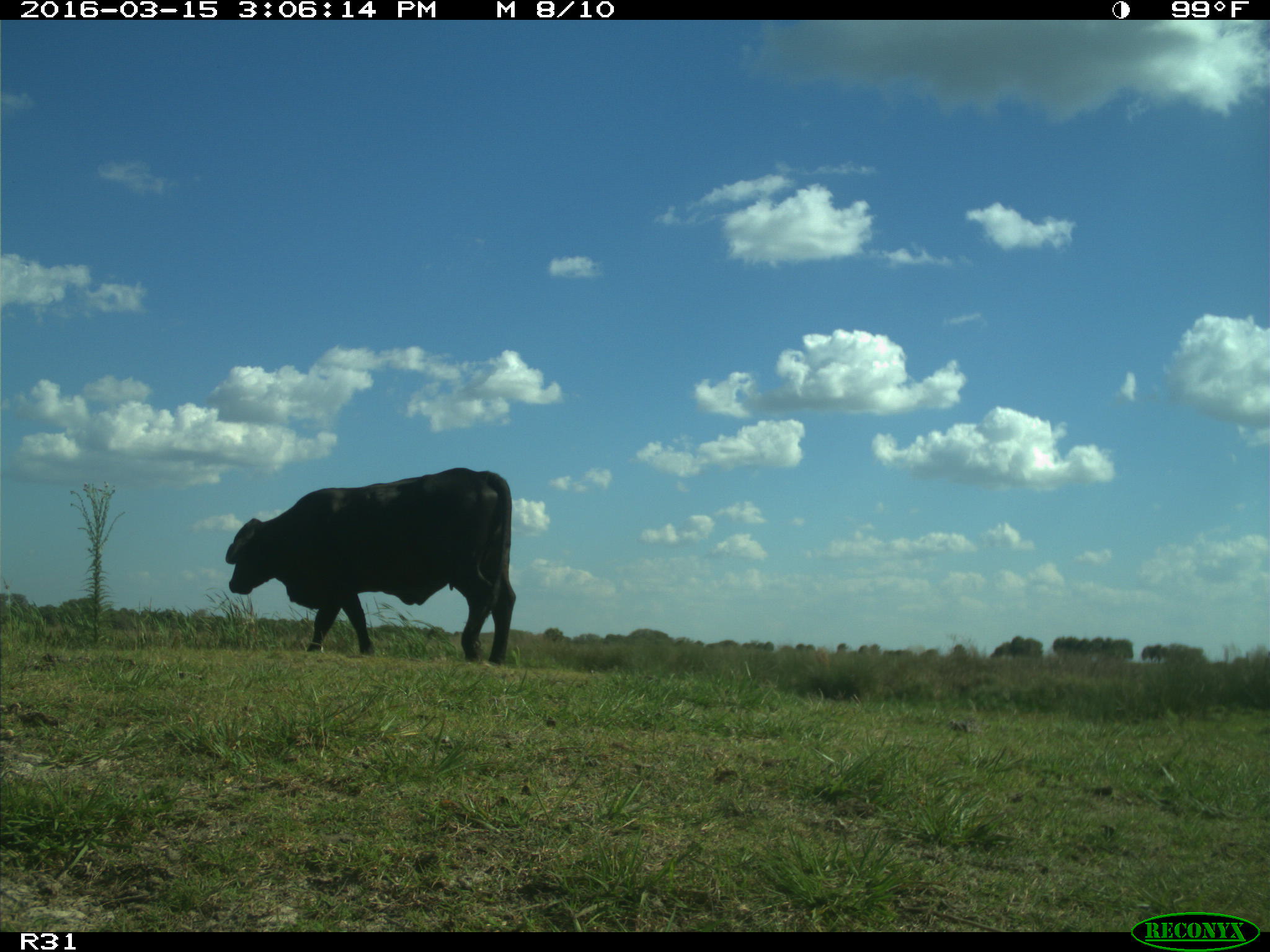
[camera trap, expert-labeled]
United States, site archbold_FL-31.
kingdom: Animalia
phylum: Chordata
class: Mammalia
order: Artiodactyla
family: Bovidae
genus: Bos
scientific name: Bos taurus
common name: domestic cow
Bos taurus (domestic cow).